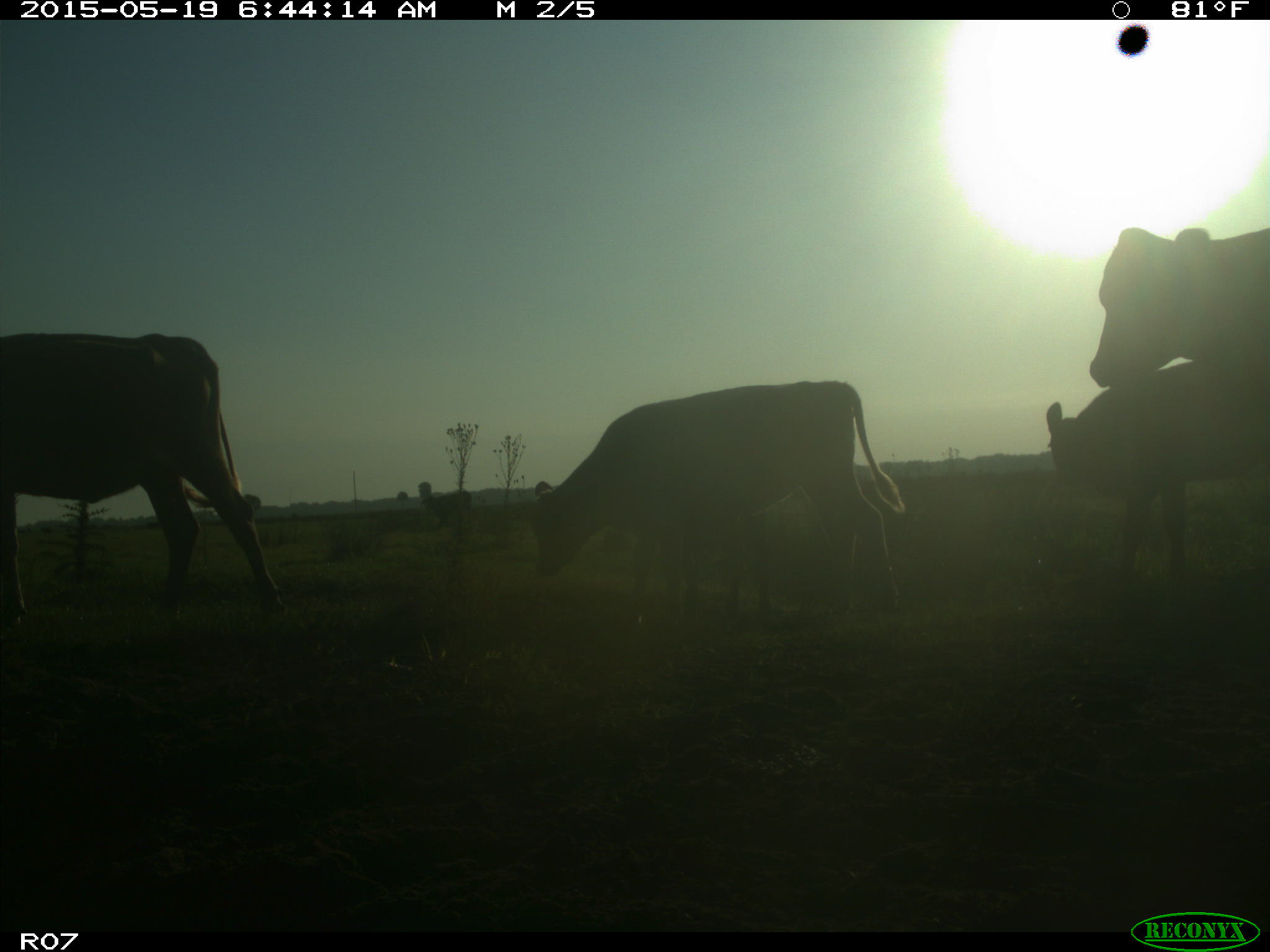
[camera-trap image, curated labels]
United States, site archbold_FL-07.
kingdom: Animalia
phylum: Chordata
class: Mammalia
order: Artiodactyla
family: Bovidae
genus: Bos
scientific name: Bos taurus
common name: domestic cow